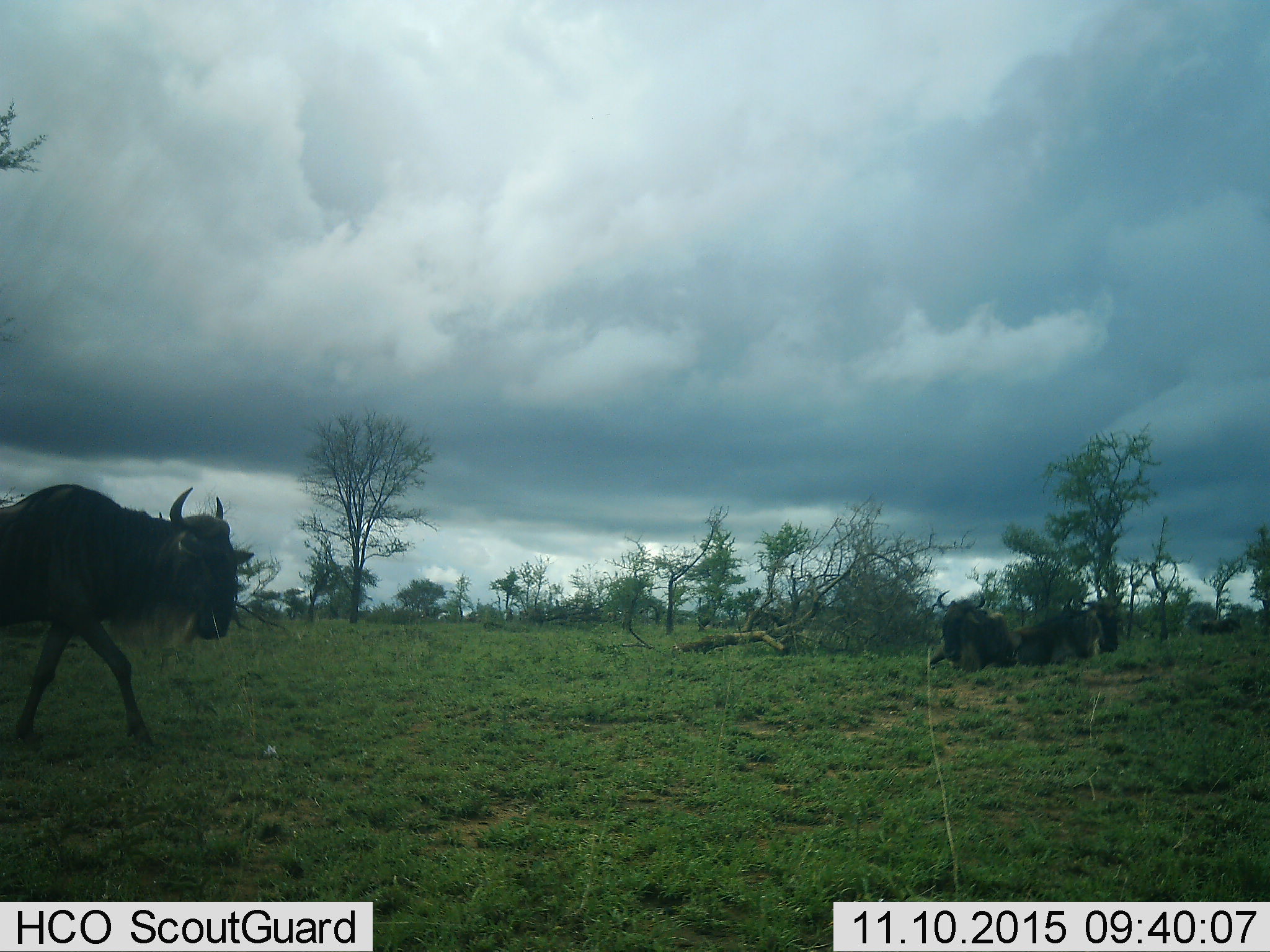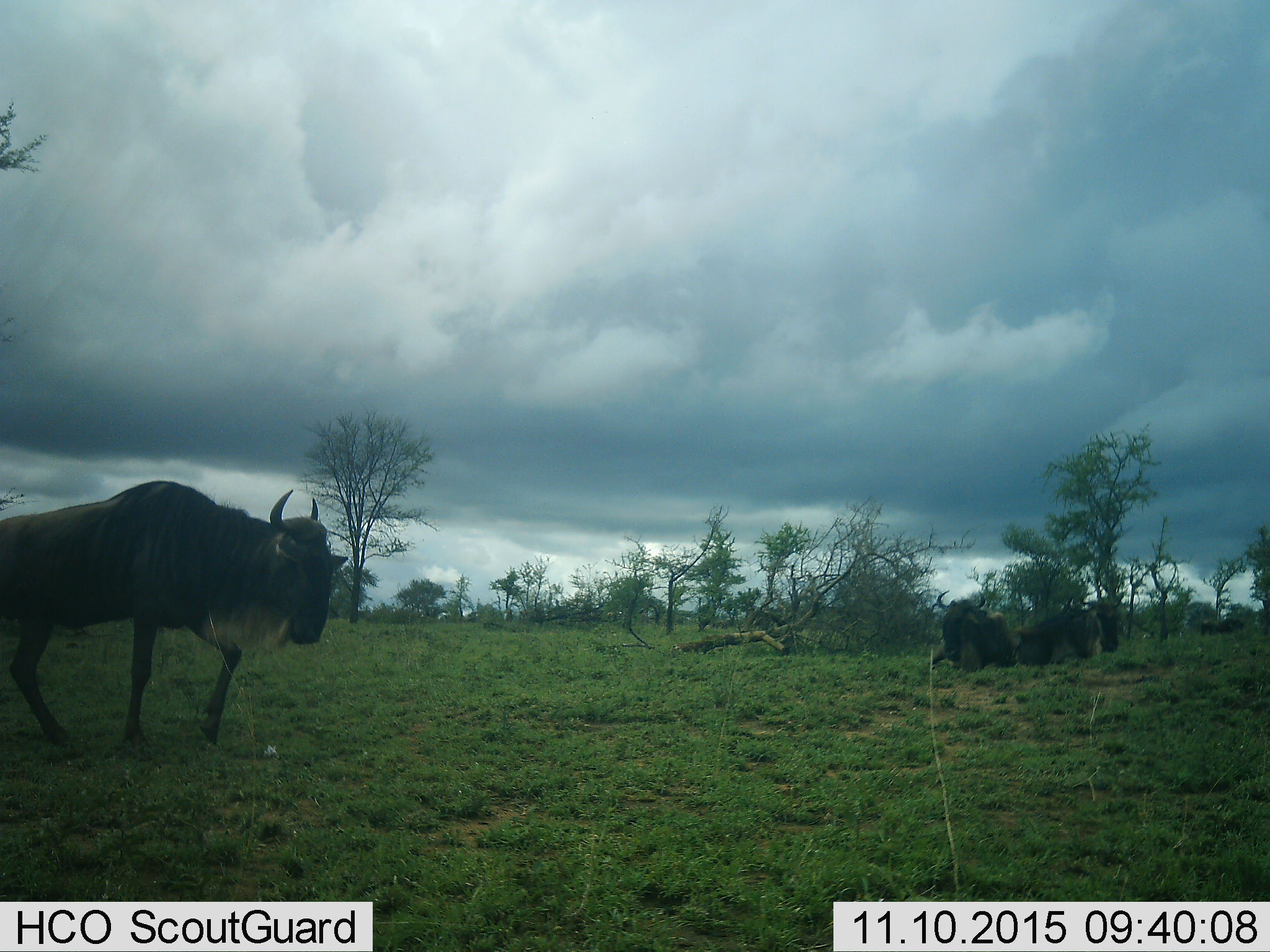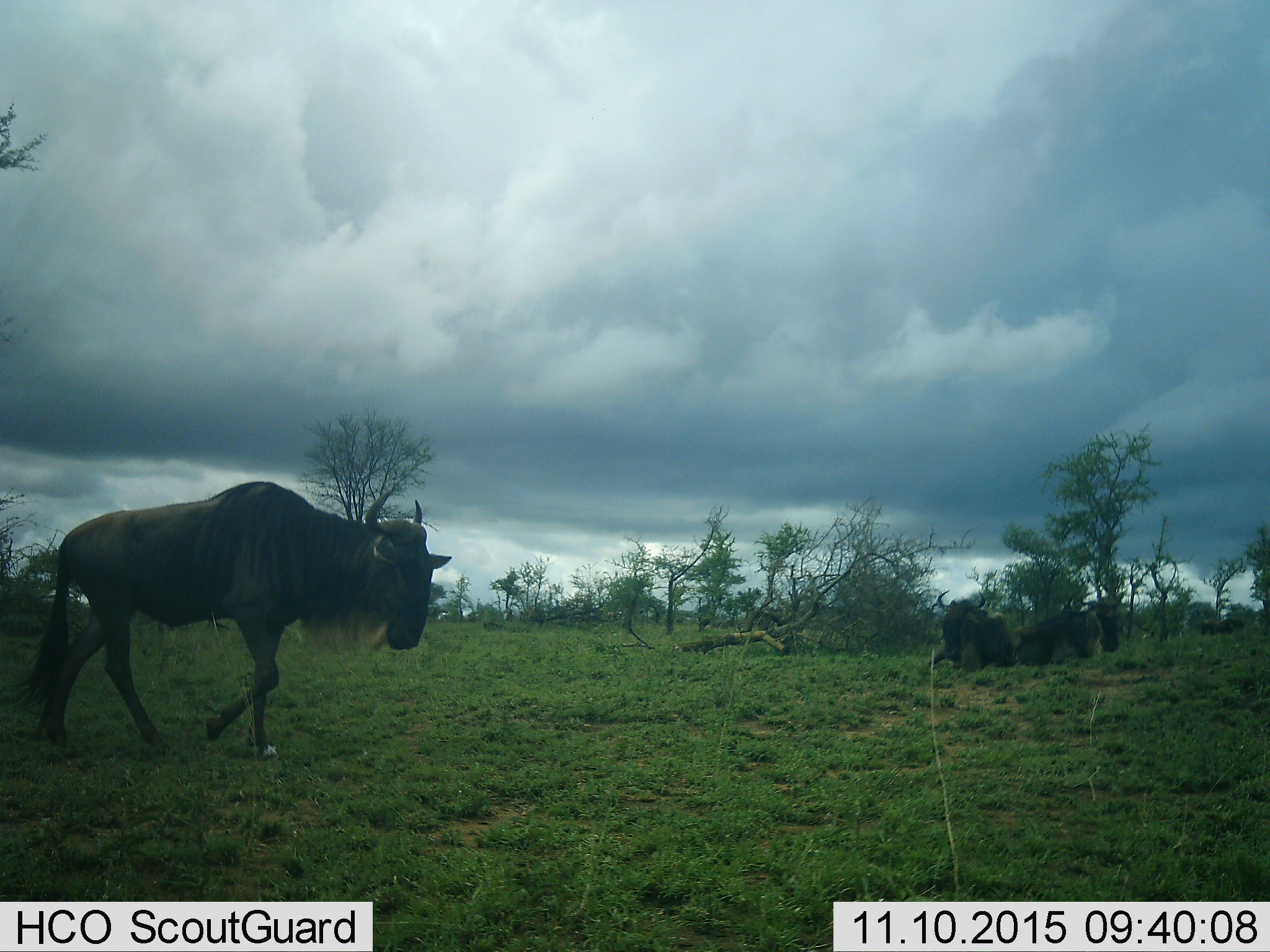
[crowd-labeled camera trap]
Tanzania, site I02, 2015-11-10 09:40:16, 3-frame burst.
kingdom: Animalia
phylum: Chordata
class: Mammalia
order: Artiodactyla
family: Bovidae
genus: Connochaetes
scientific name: Connochaetes taurinus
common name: blue wildebeest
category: wildebeest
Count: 4.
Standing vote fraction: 25%.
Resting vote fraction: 75%.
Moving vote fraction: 75%.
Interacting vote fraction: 0%.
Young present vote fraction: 0%.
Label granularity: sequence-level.